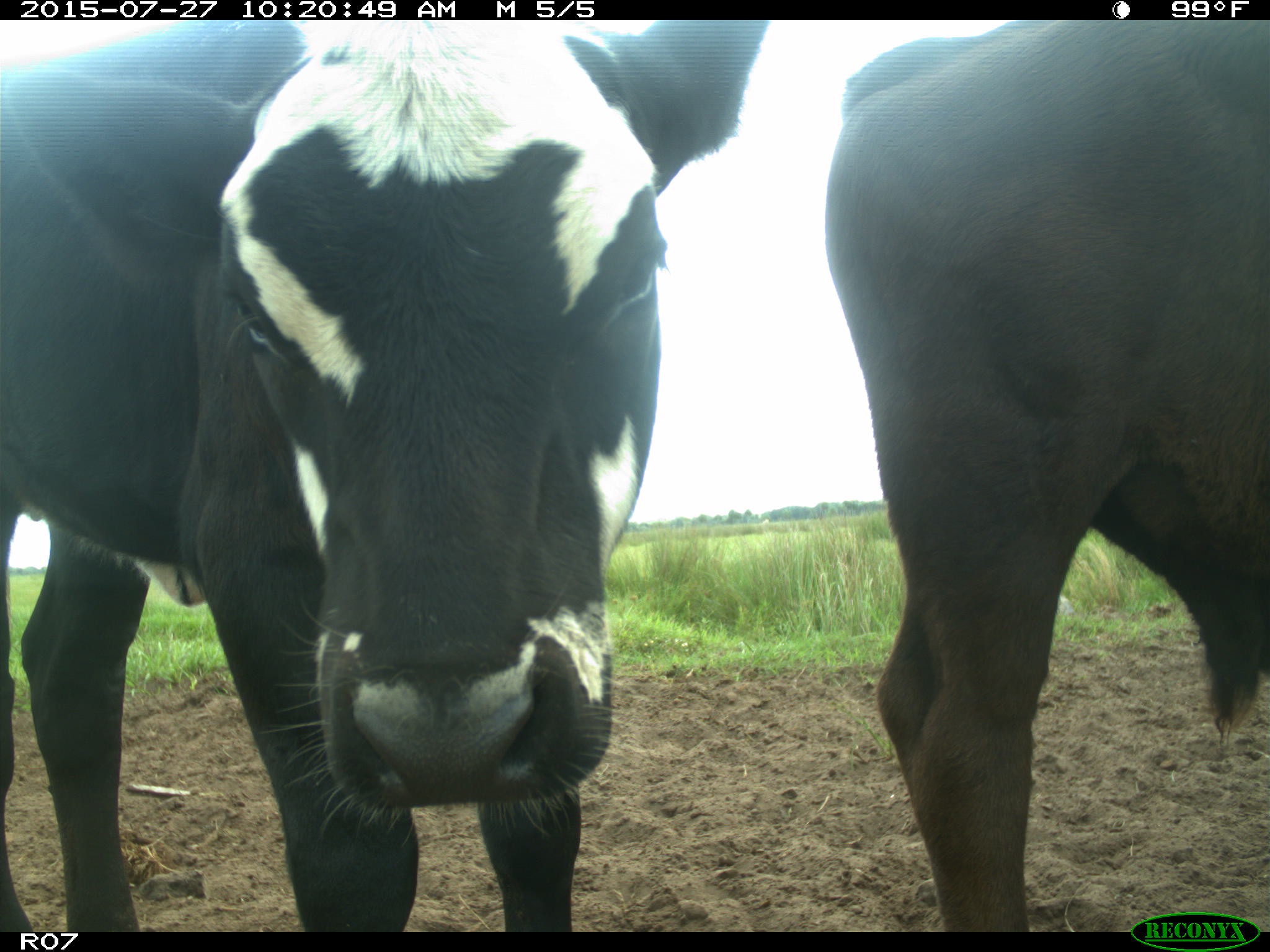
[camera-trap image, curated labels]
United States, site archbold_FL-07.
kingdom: Animalia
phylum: Chordata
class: Mammalia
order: Artiodactyla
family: Bovidae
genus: Bos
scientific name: Bos taurus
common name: domestic cow